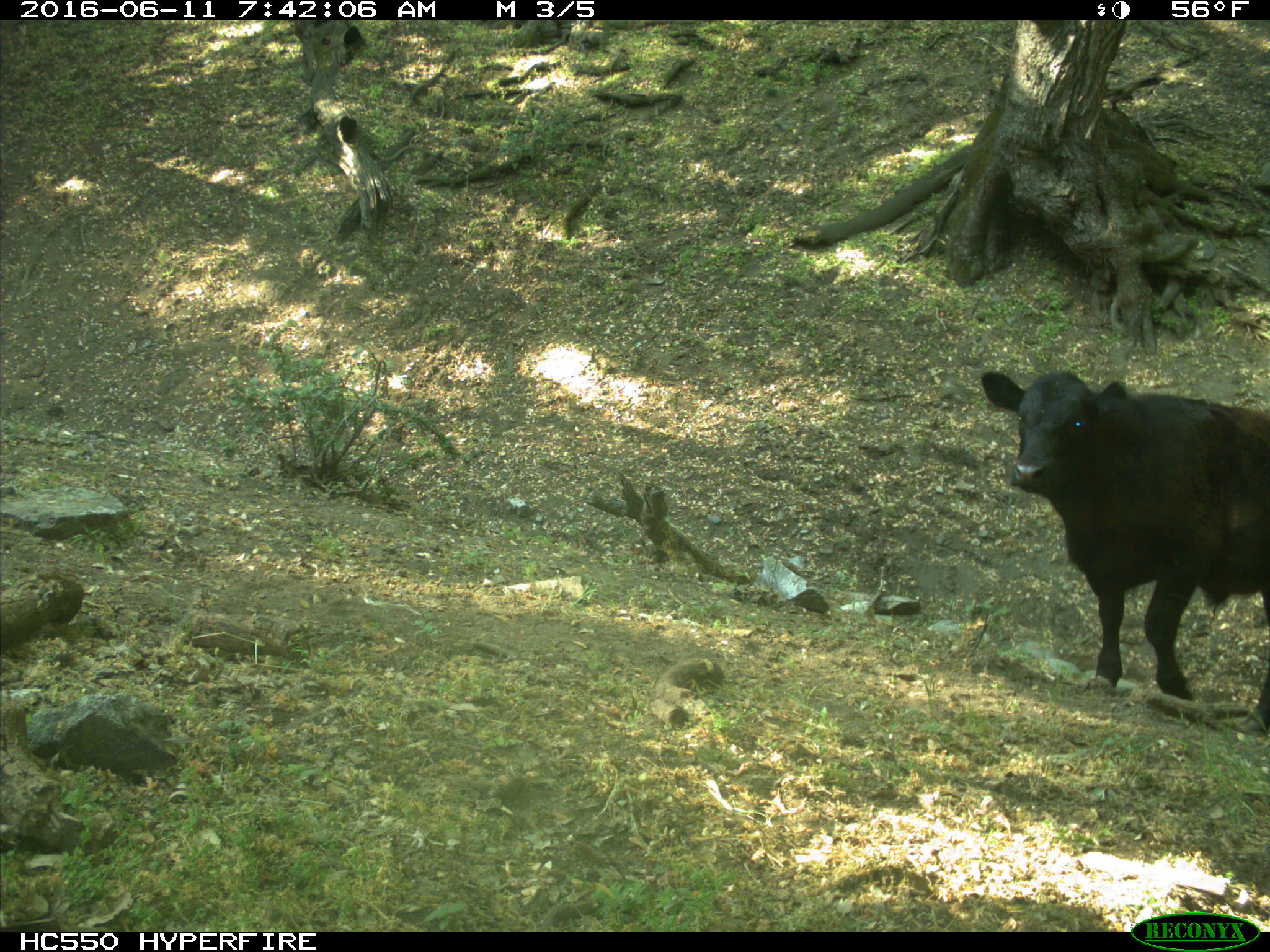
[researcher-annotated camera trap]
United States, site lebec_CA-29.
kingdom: Animalia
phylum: Chordata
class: Mammalia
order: Artiodactyla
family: Bovidae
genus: Bos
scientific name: Bos taurus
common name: domestic cow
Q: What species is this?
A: Bos taurus (domestic cow).